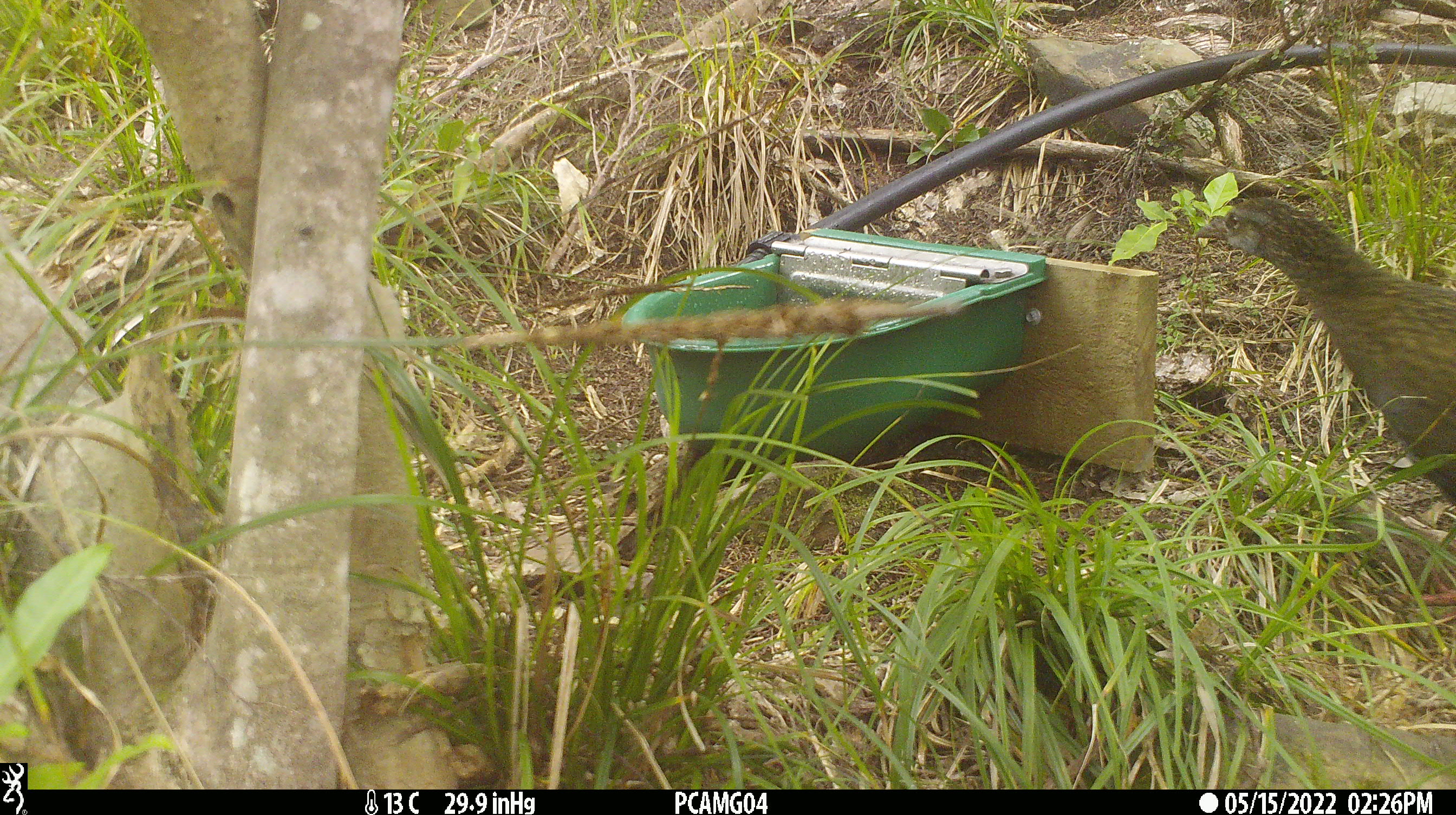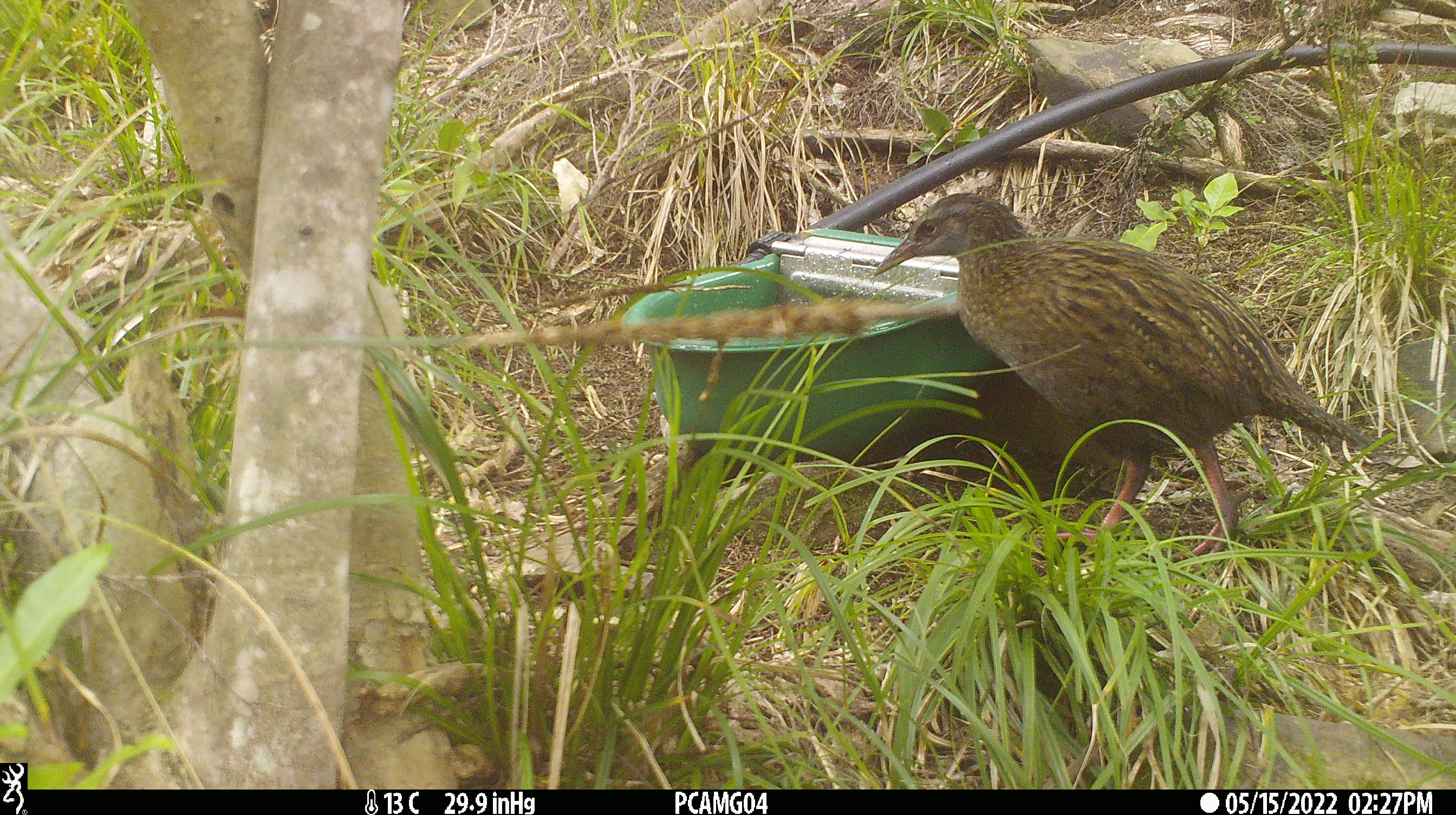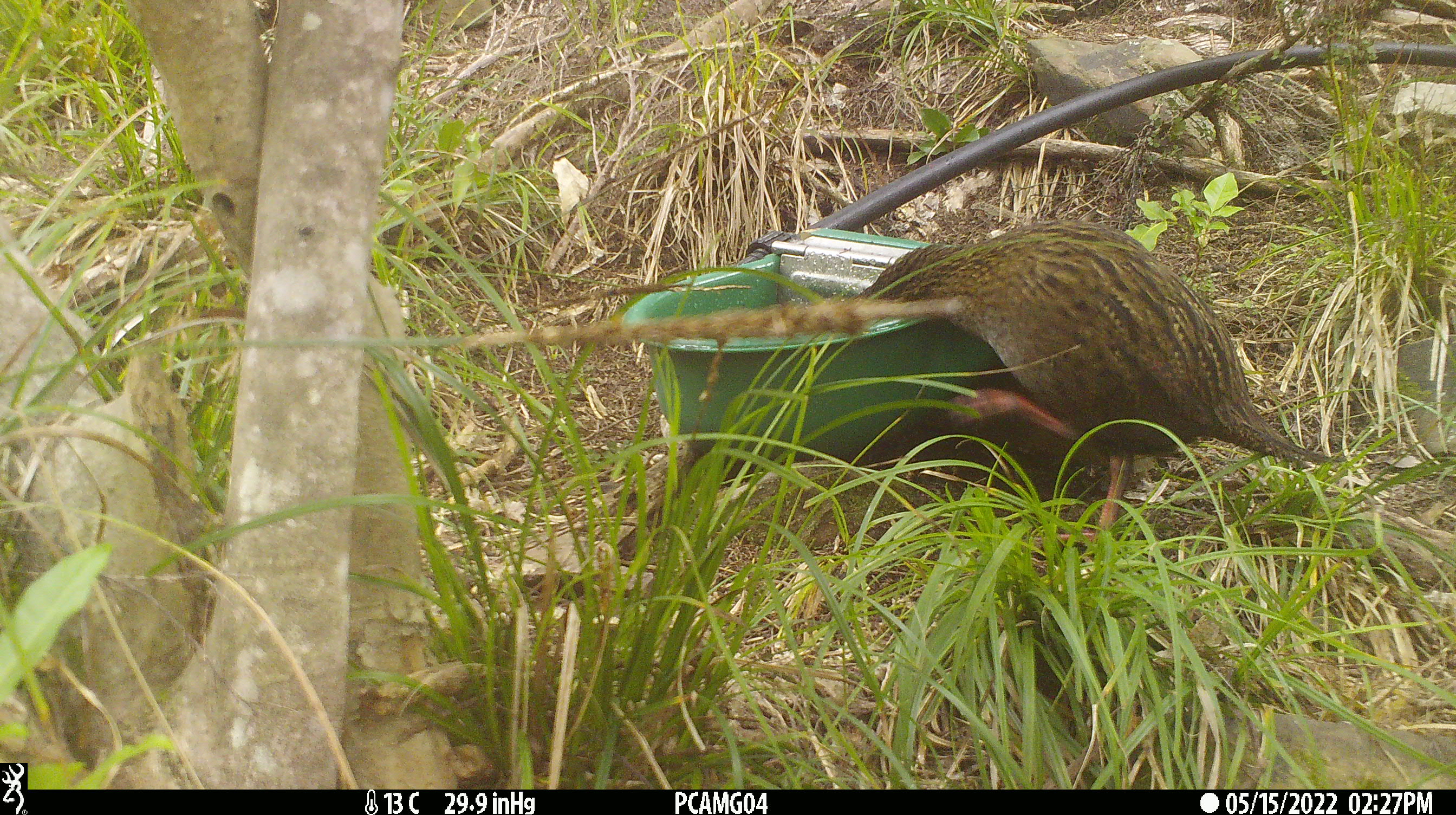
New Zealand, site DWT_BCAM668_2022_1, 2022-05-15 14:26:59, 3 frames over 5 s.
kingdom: Animalia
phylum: Chordata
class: Aves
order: Gruiformes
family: Rallidae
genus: Gallirallus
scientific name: Gallirallus australis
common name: weka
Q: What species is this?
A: Weka (Gallirallus australis).